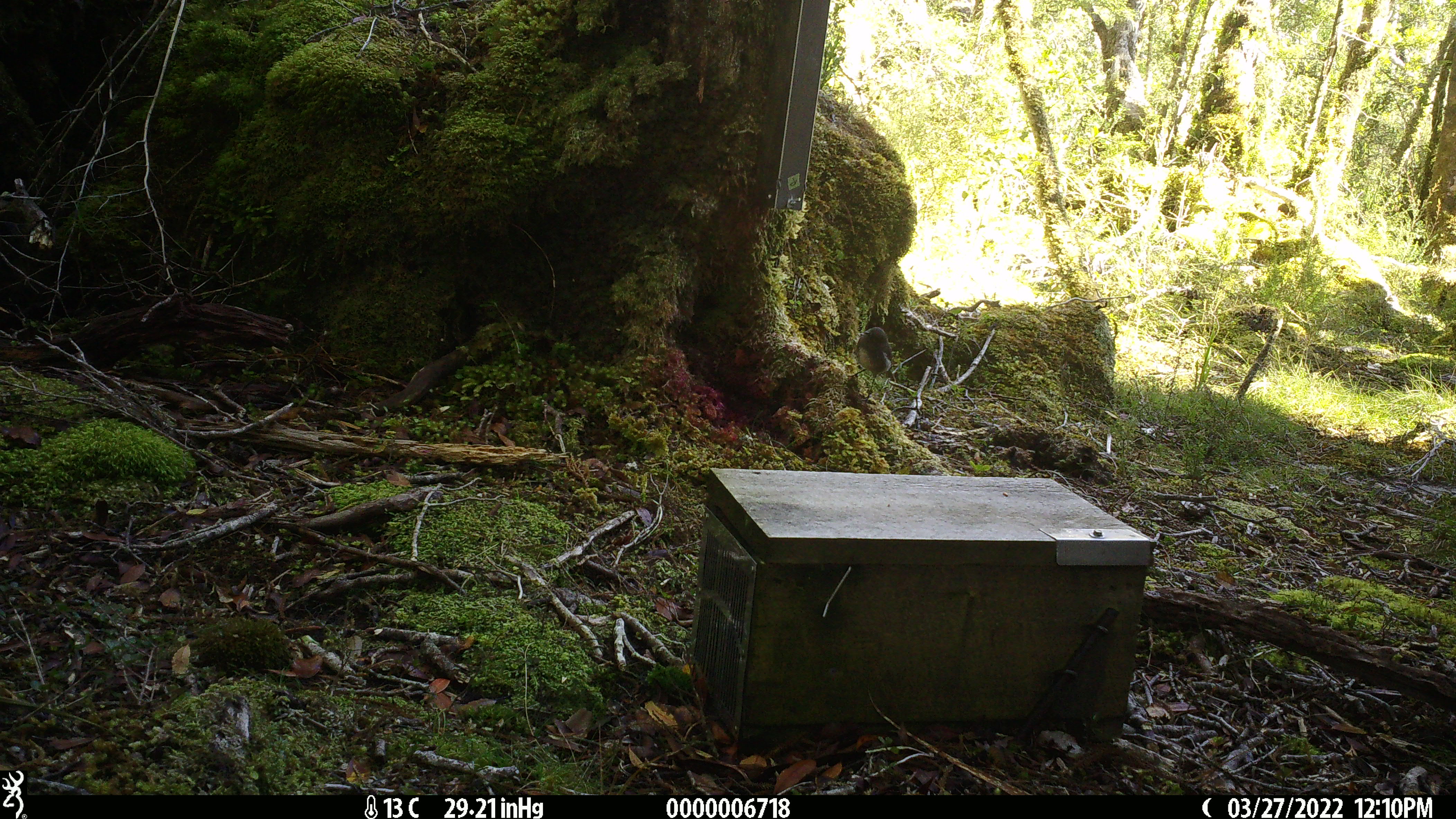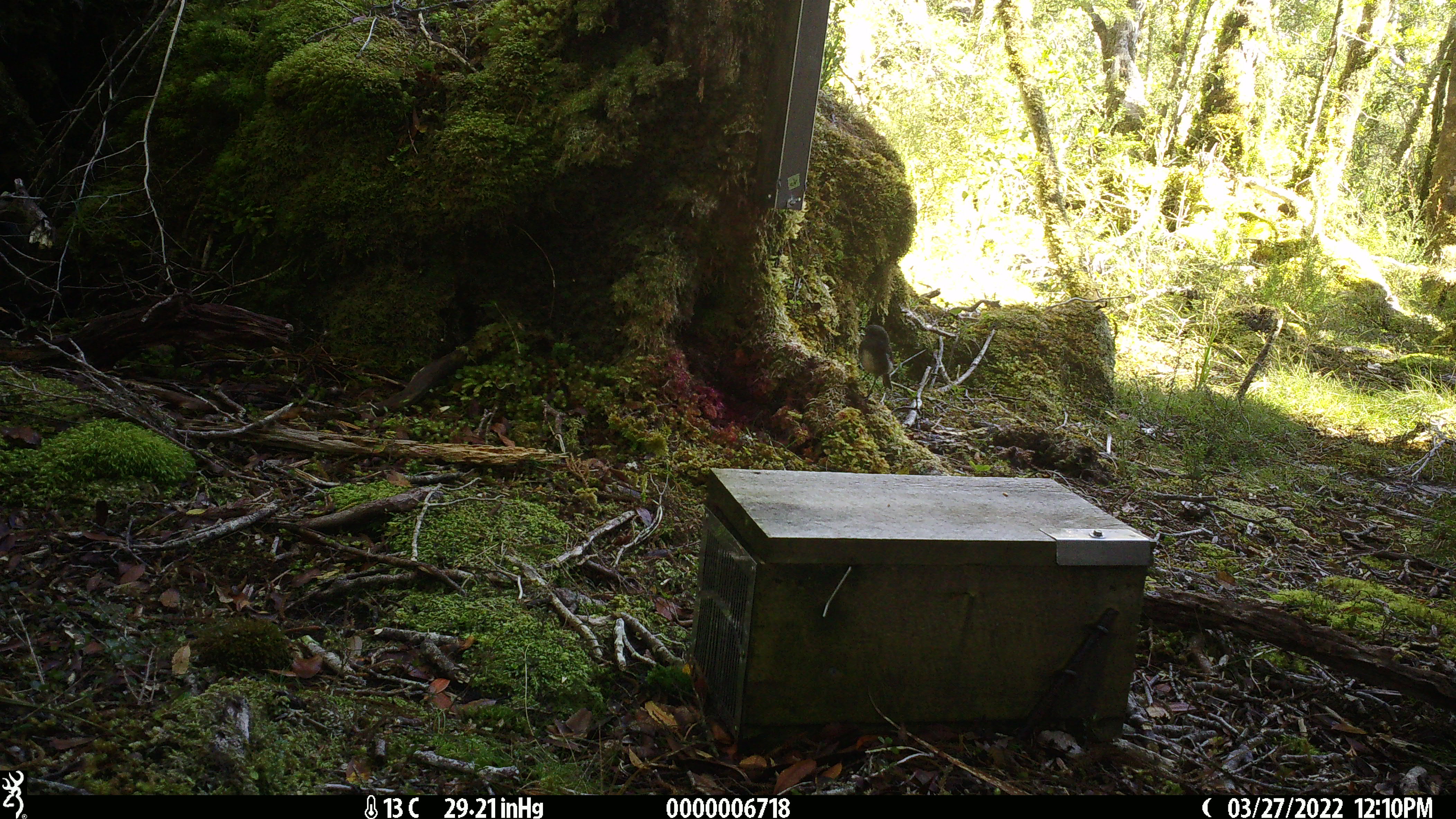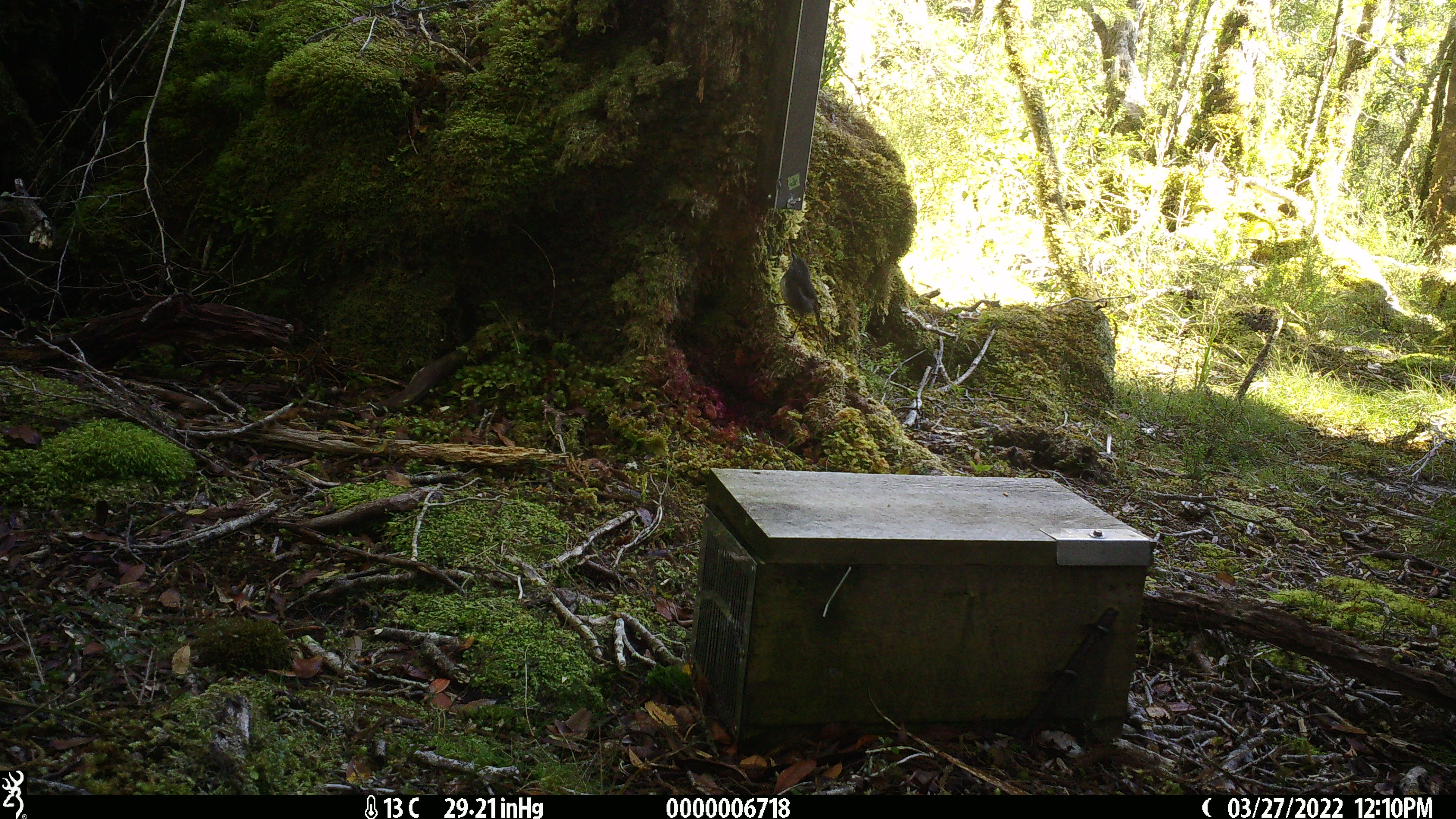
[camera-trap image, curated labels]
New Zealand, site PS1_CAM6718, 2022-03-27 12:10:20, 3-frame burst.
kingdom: Animalia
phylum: Chordata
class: Aves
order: Passeriformes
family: Petroicidae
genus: Petroica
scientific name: Petroica australis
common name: new zealand robin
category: robin